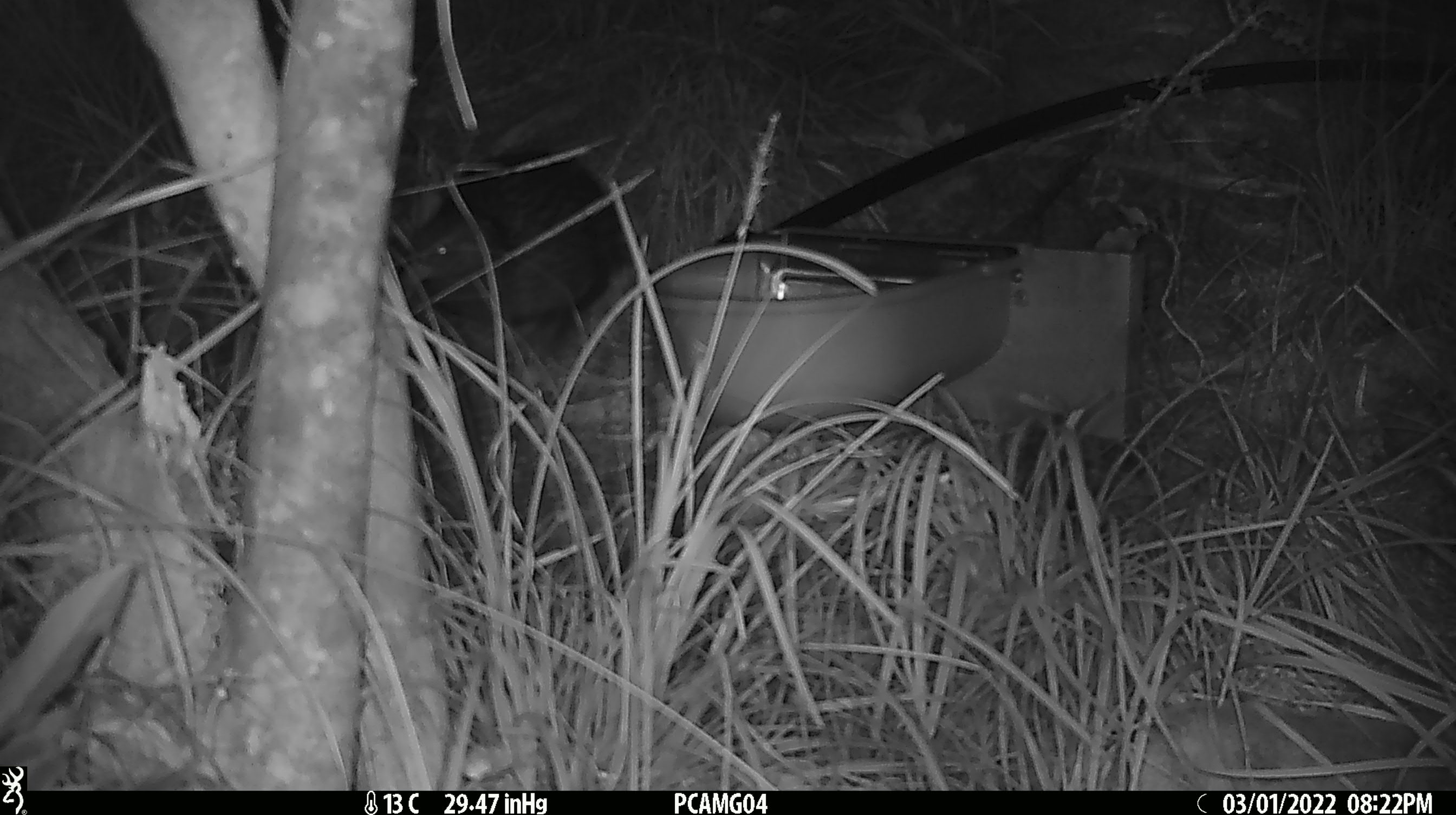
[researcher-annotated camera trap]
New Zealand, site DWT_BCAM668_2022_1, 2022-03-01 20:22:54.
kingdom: Animalia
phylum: Chordata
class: Aves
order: Gruiformes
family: Rallidae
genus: Gallirallus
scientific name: Gallirallus australis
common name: weka